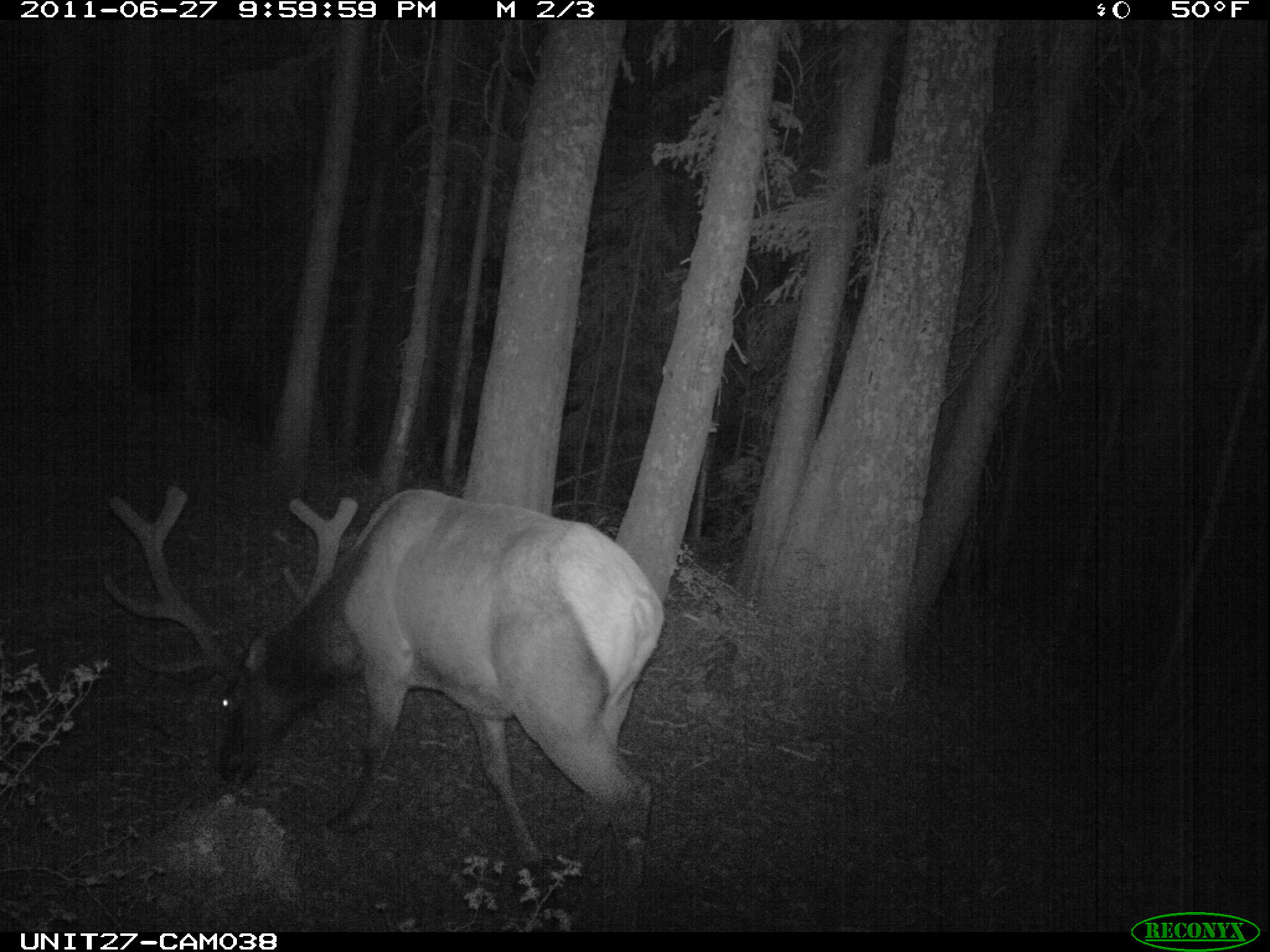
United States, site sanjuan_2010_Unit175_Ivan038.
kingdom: Animalia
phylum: Chordata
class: Mammalia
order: Artiodactyla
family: Cervidae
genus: Cervus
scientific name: Cervus elaphus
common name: red deer